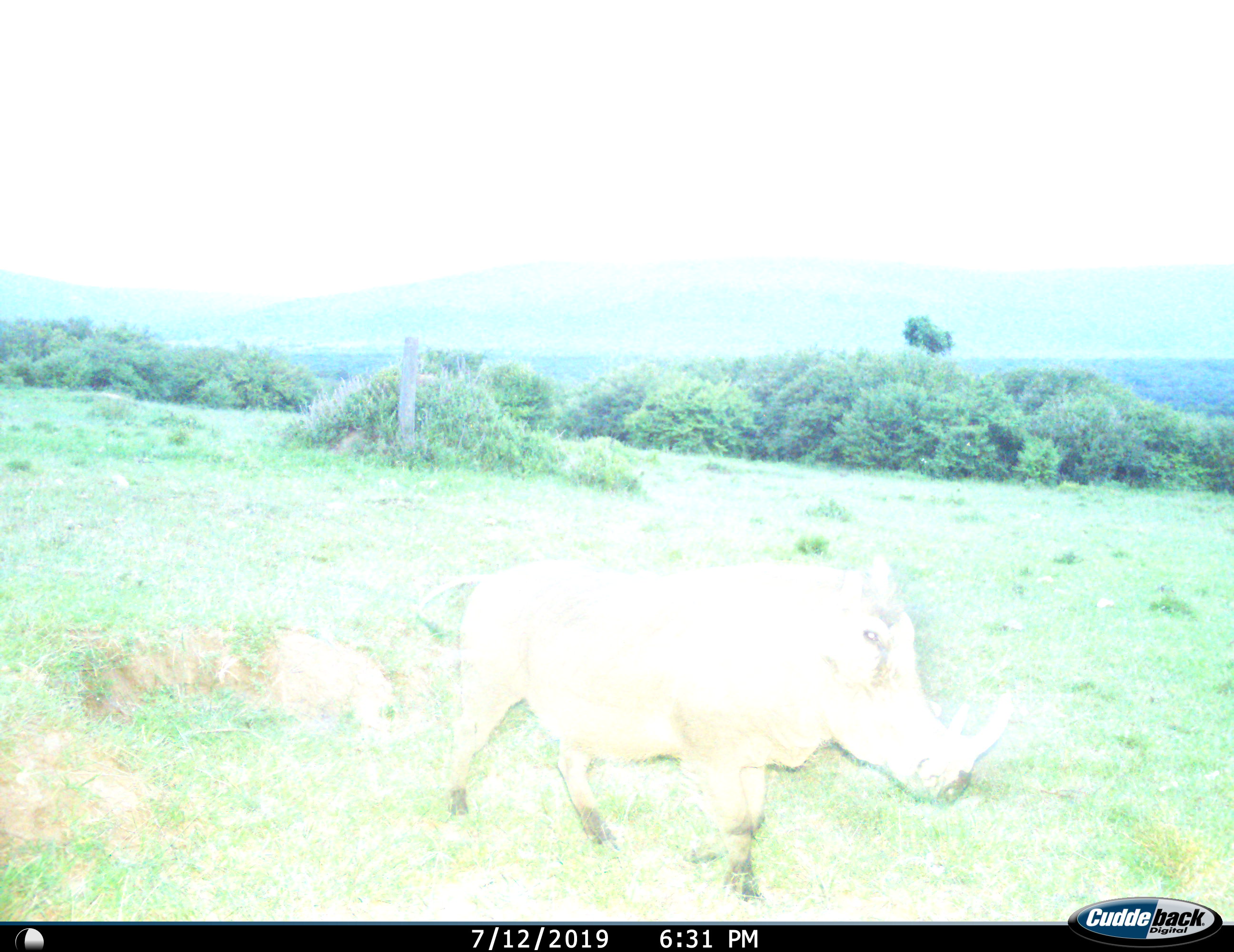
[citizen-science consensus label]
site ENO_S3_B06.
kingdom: Animalia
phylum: Chordata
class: Mammalia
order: Artiodactyla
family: Suidae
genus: Phacochoerus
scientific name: Phacochoerus africanus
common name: warthog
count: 1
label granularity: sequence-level